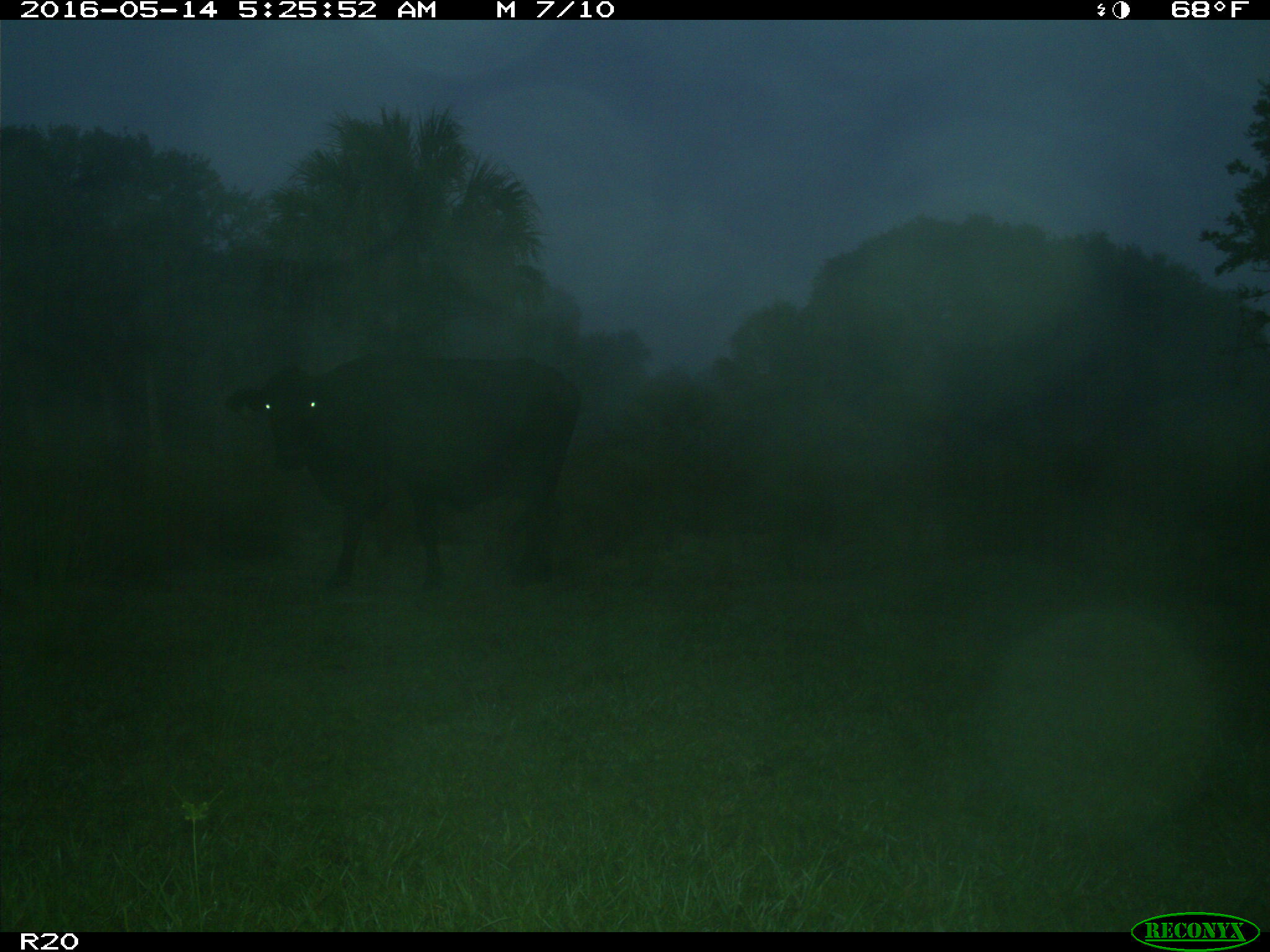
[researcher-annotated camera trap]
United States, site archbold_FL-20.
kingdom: Animalia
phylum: Chordata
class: Mammalia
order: Artiodactyla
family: Bovidae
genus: Bos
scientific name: Bos taurus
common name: domestic cow